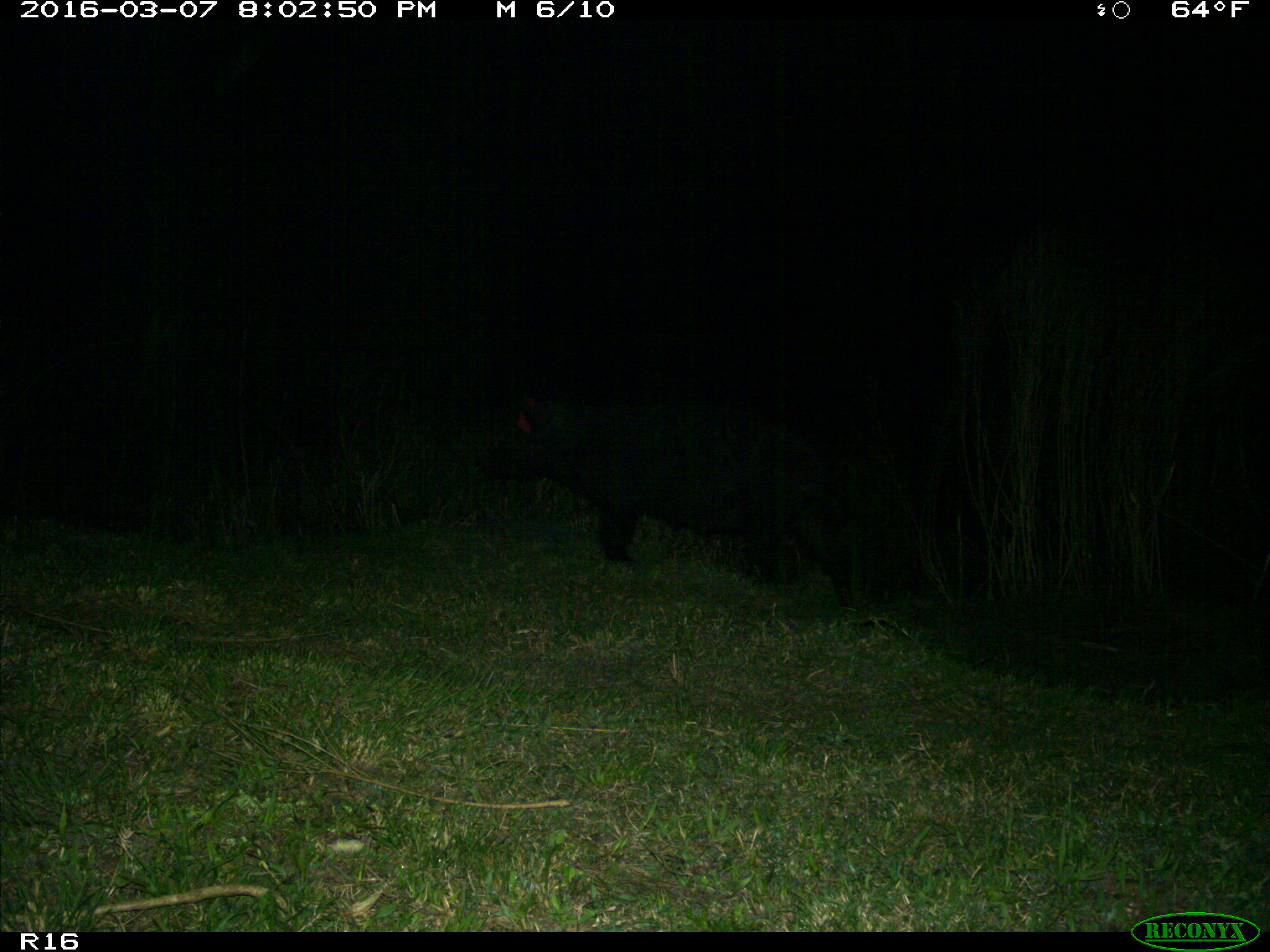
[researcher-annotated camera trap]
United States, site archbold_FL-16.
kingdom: Animalia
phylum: Chordata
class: Mammalia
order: Artiodactyla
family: Suidae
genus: Sus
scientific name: Sus scrofa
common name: wild boar